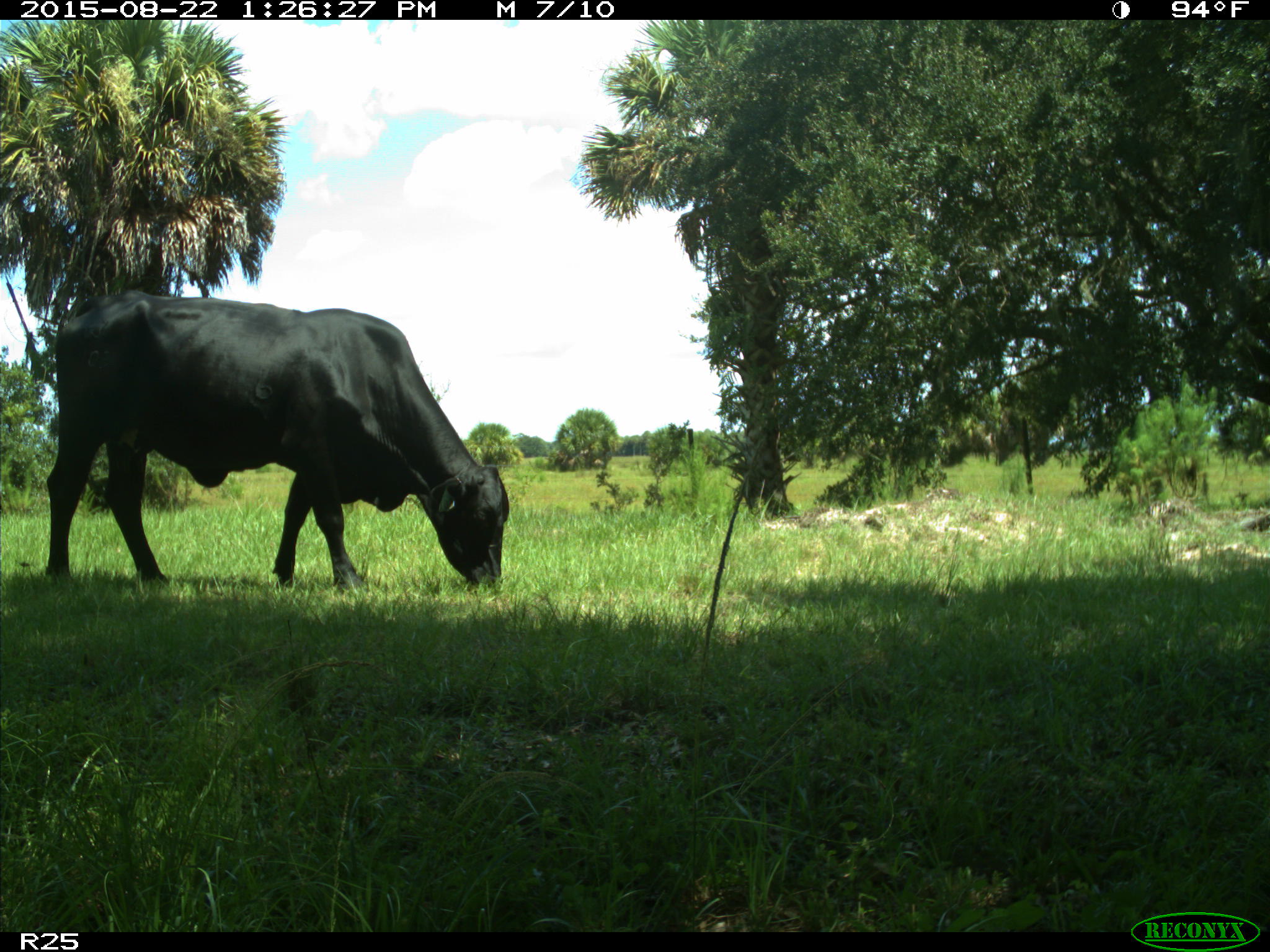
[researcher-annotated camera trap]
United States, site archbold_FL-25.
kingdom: Animalia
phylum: Chordata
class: Mammalia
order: Artiodactyla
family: Bovidae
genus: Bos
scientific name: Bos taurus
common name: domestic cow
Bos taurus (domestic cow).